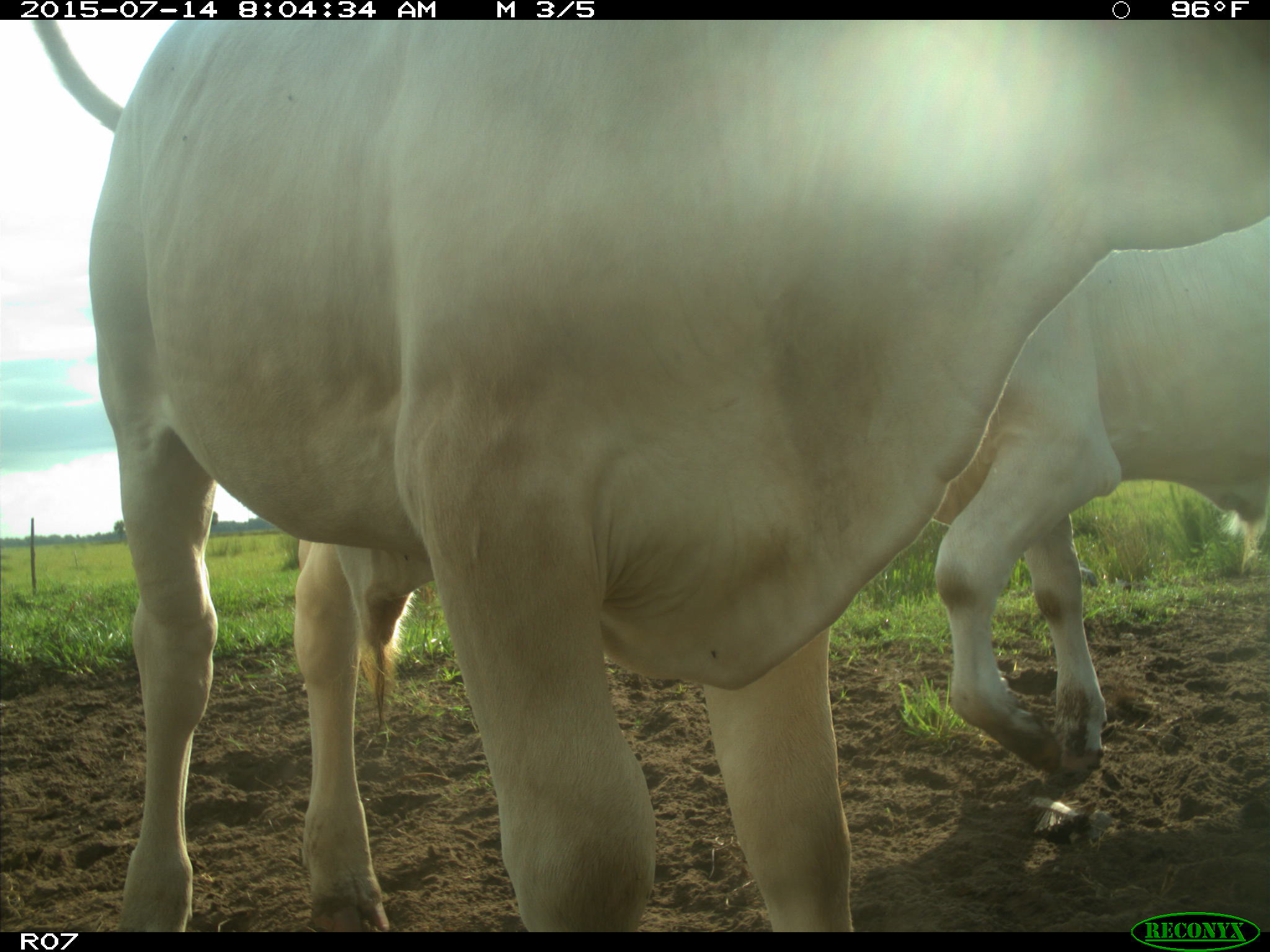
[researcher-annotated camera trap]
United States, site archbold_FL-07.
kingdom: Animalia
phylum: Chordata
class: Mammalia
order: Artiodactyla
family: Bovidae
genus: Bos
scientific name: Bos taurus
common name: domestic cow